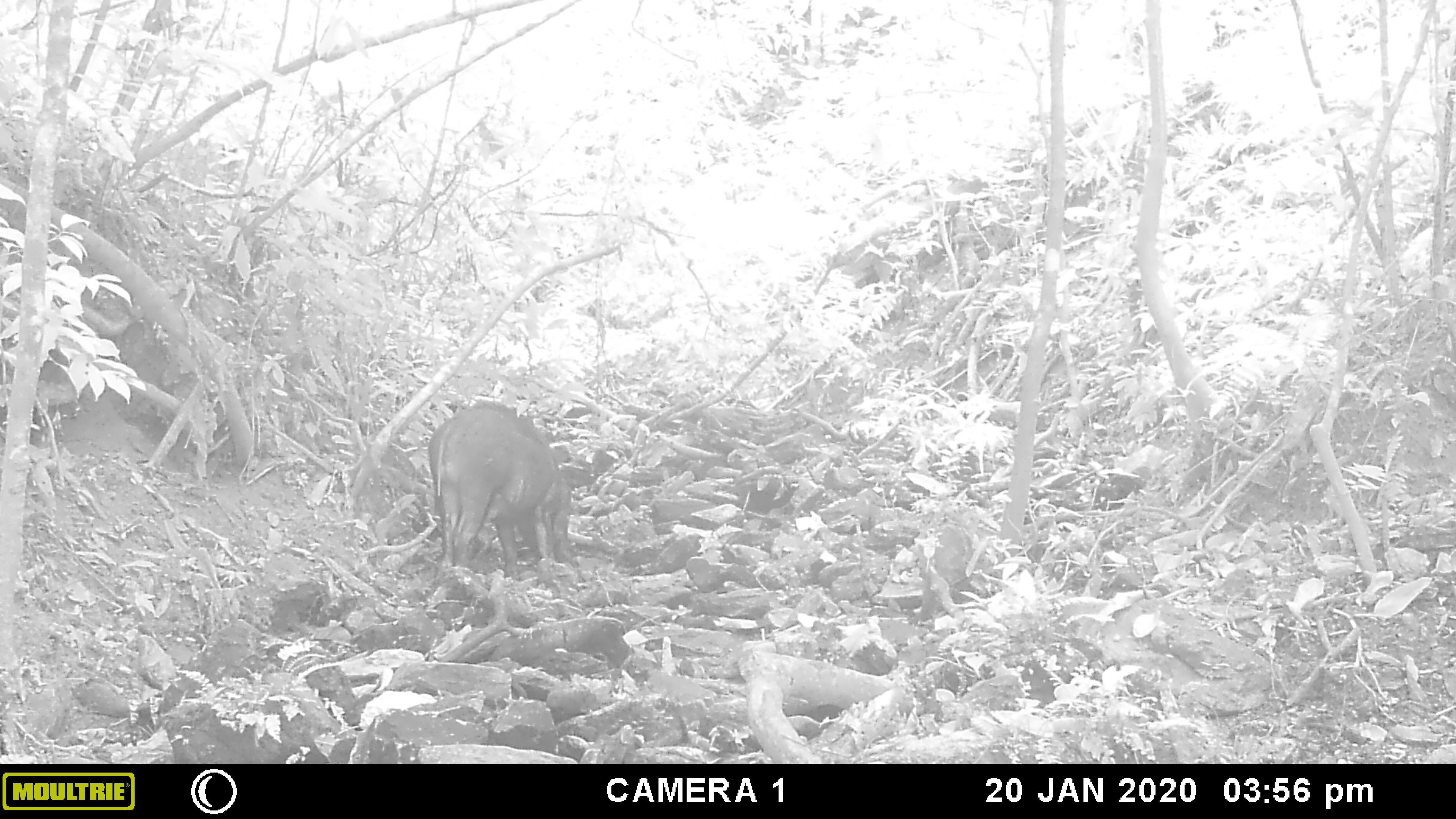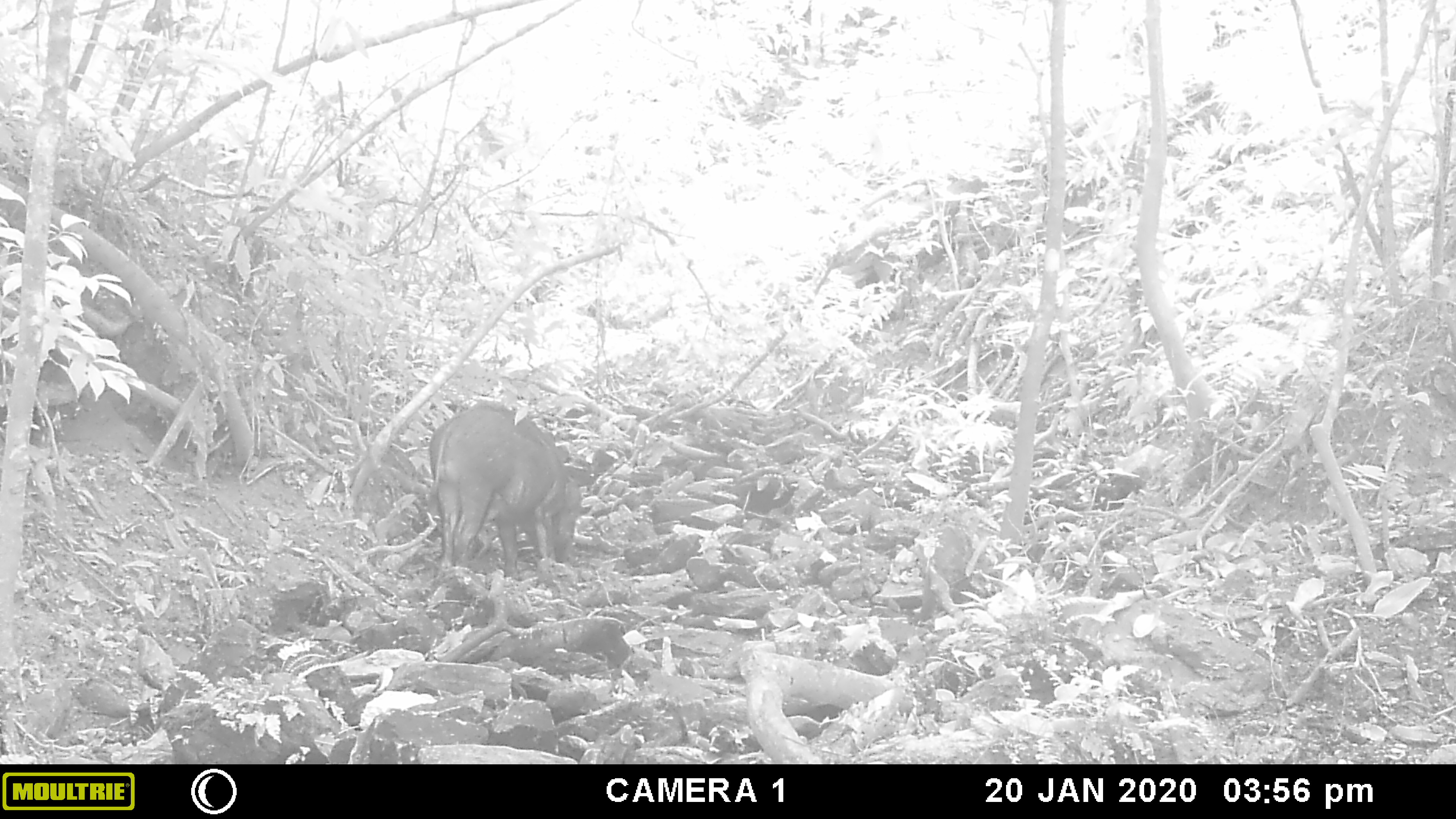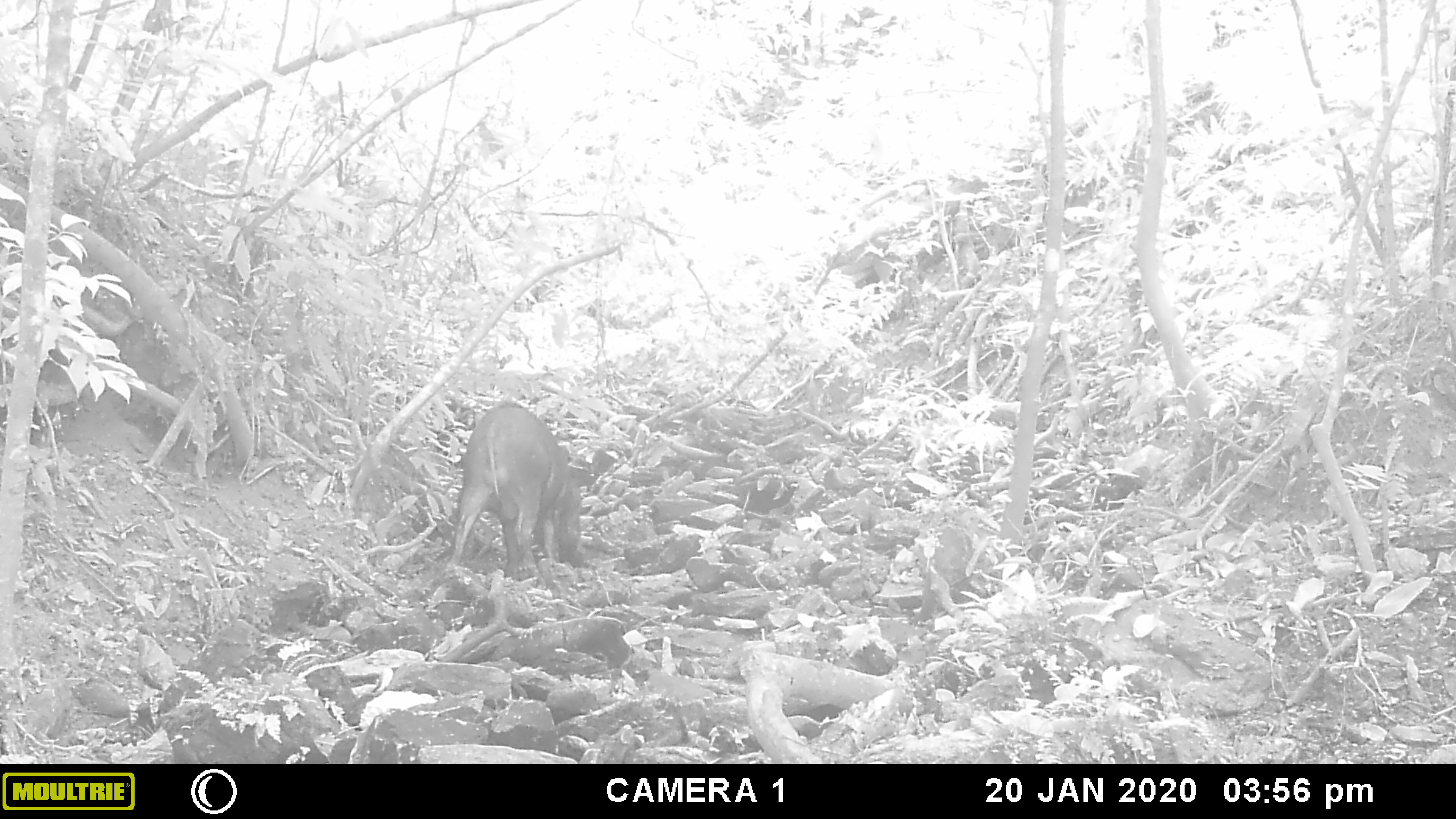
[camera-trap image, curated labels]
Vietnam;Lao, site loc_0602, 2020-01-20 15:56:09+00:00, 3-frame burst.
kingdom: Animalia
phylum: Chordata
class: Mammalia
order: Artiodactyla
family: Suidae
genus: Sus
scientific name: Sus scrofa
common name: eurasian wild pig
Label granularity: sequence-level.